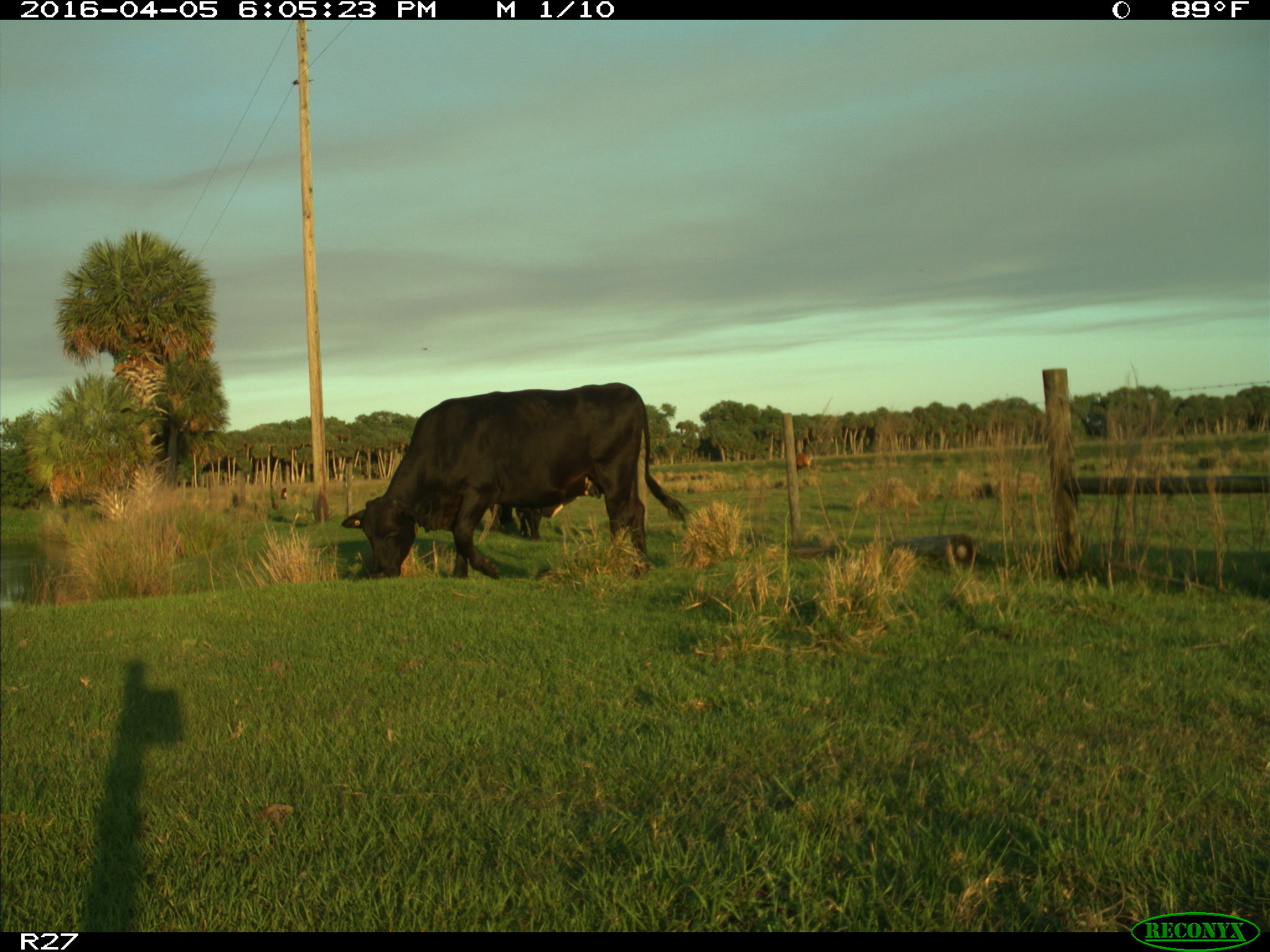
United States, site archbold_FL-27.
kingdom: Animalia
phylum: Chordata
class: Mammalia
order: Artiodactyla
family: Bovidae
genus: Bos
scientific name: Bos taurus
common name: domestic cow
Bos taurus (domestic cow).